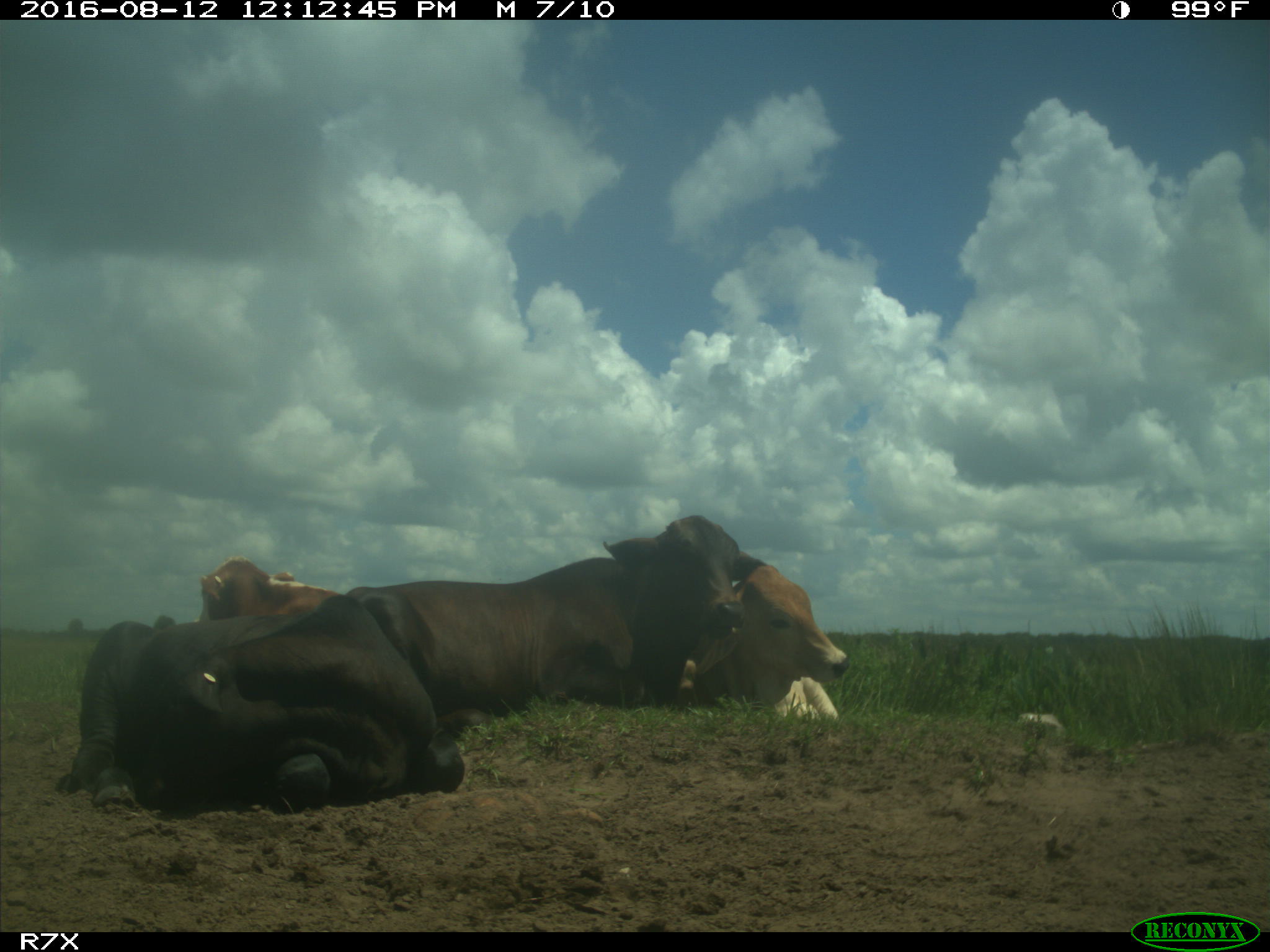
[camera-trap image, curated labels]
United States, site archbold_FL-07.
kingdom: Animalia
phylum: Chordata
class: Mammalia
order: Artiodactyla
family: Bovidae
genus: Bos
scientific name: Bos taurus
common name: domestic cow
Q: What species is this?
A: Bos taurus (domestic cow).